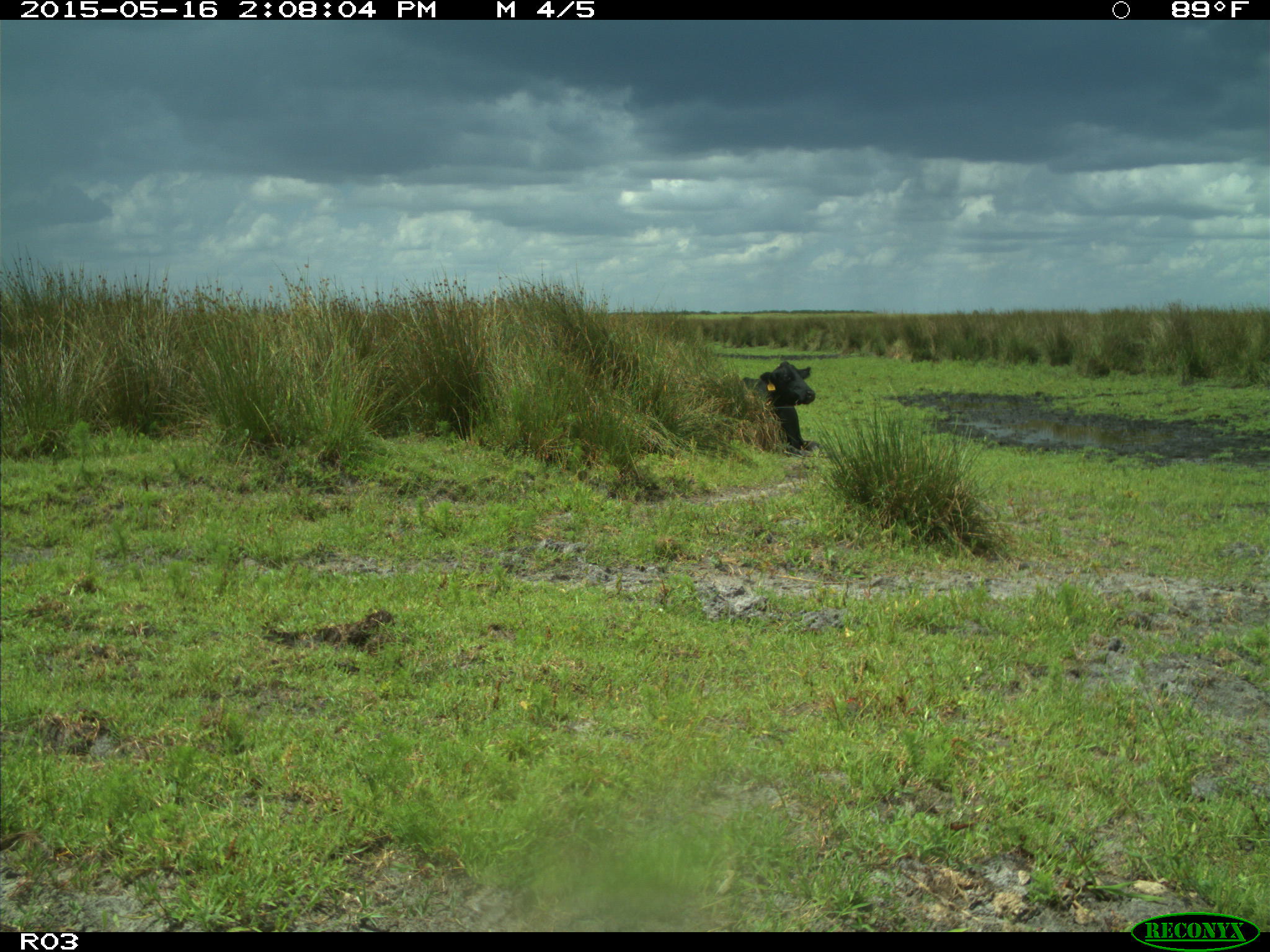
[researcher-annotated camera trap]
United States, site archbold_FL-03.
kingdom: Animalia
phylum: Chordata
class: Mammalia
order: Artiodactyla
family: Bovidae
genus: Bos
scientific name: Bos taurus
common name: domestic cow